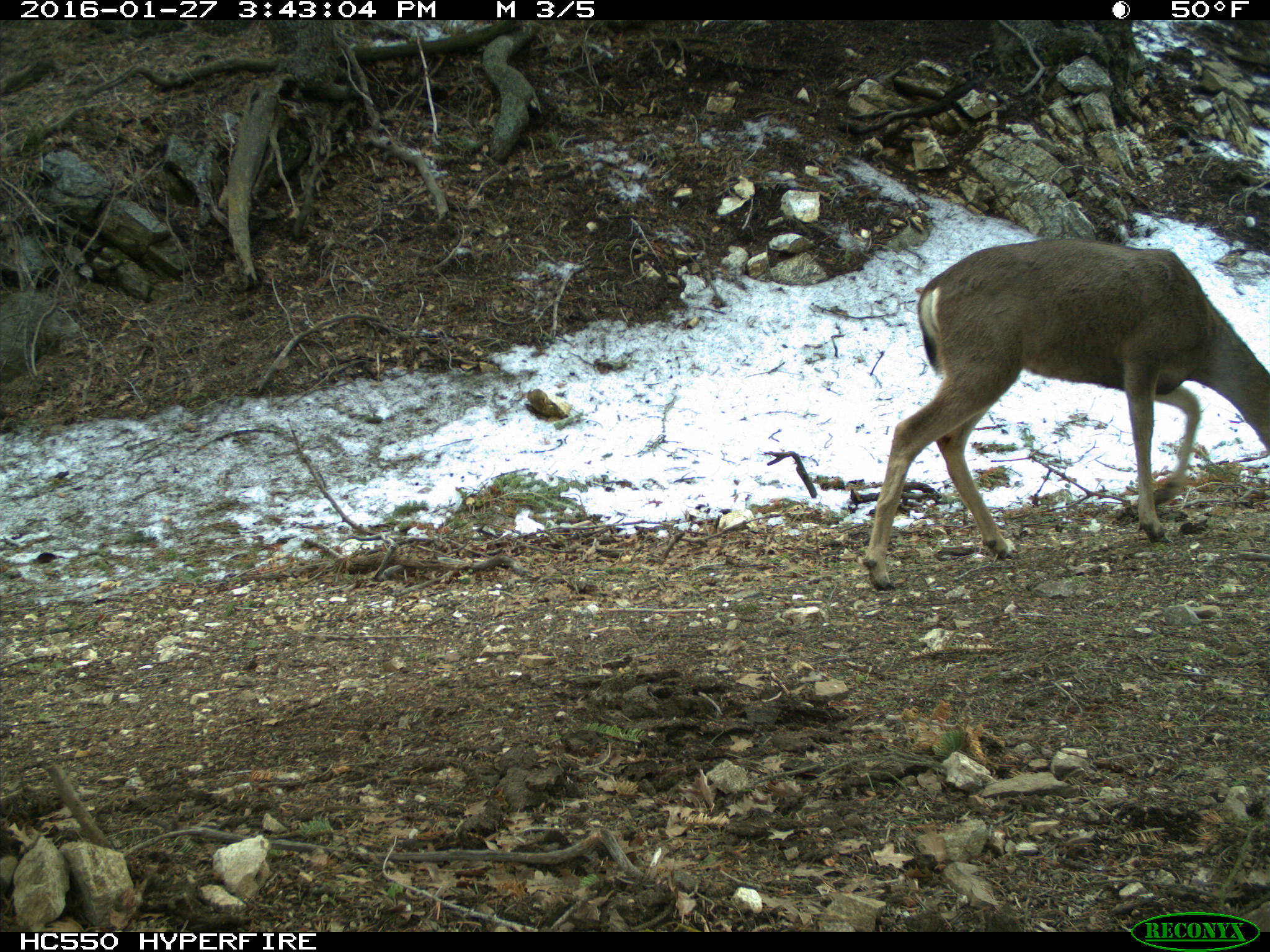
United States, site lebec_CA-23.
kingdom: Animalia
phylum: Chordata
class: Mammalia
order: Artiodactyla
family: Cervidae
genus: Odocoileus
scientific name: Odocoileus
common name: deer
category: unidentified deer